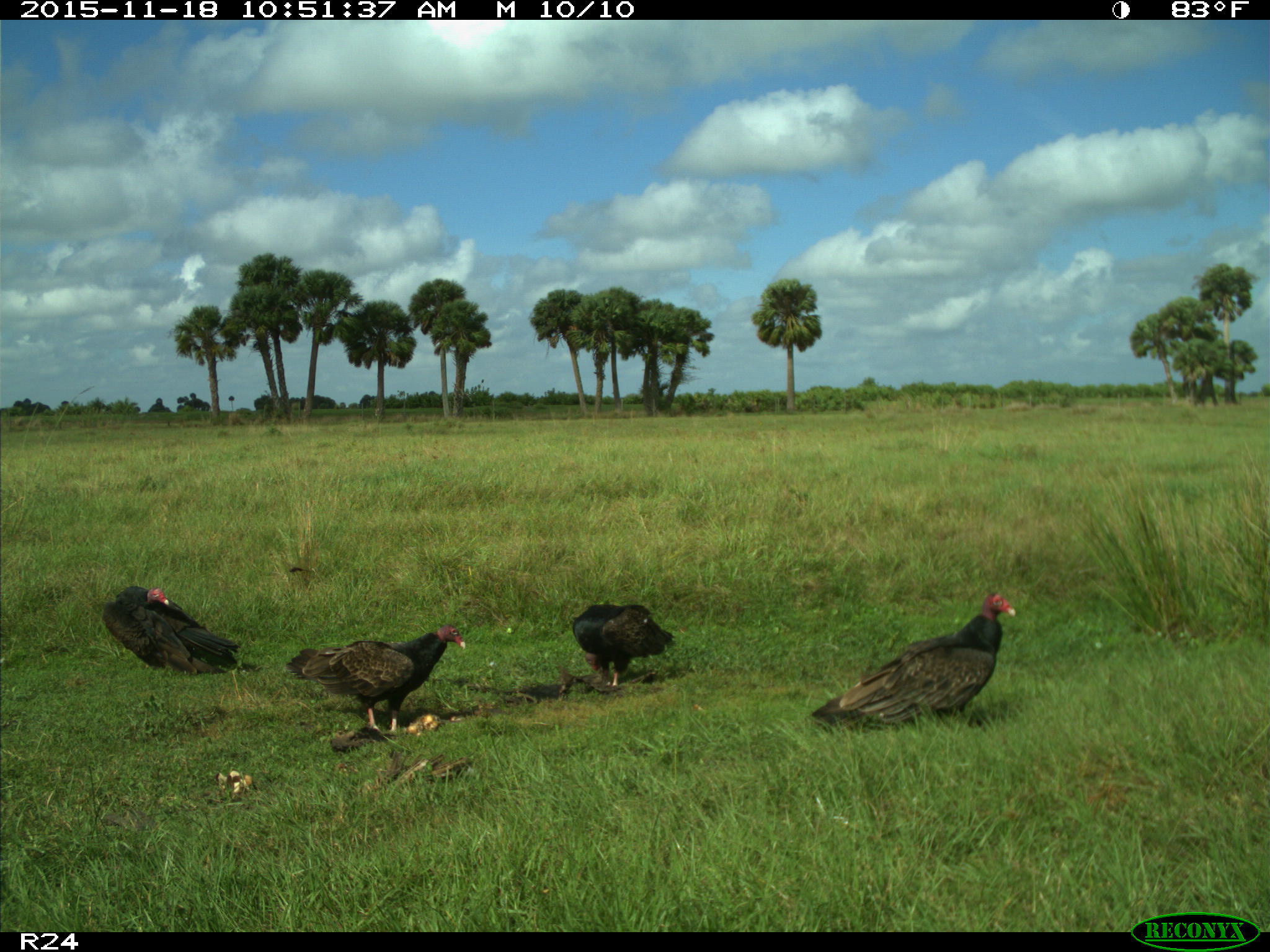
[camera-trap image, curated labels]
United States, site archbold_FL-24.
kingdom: Animalia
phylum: Chordata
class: Aves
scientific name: Aves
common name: birds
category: unidentified bird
Unidentified bird (birds) (Aves).